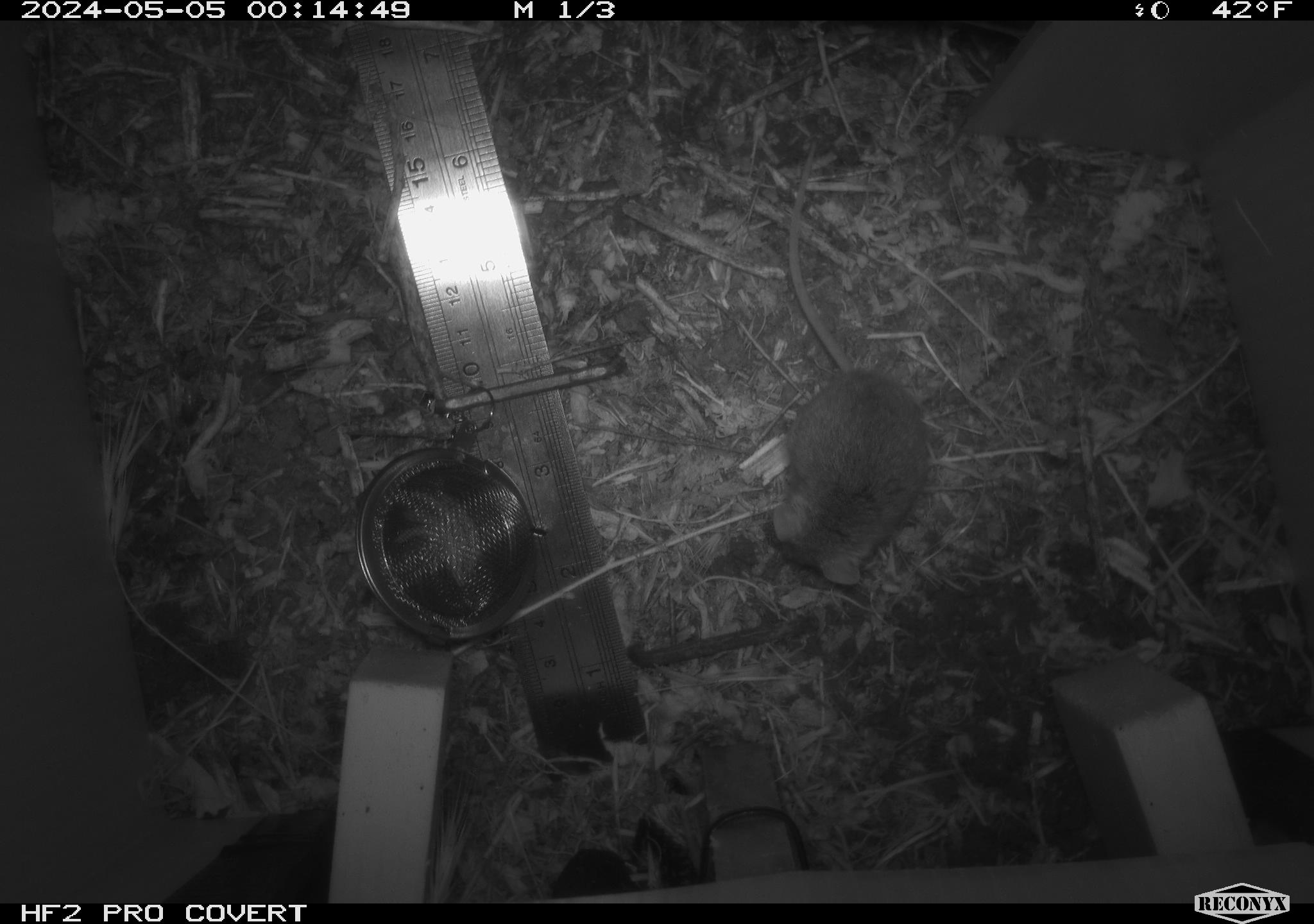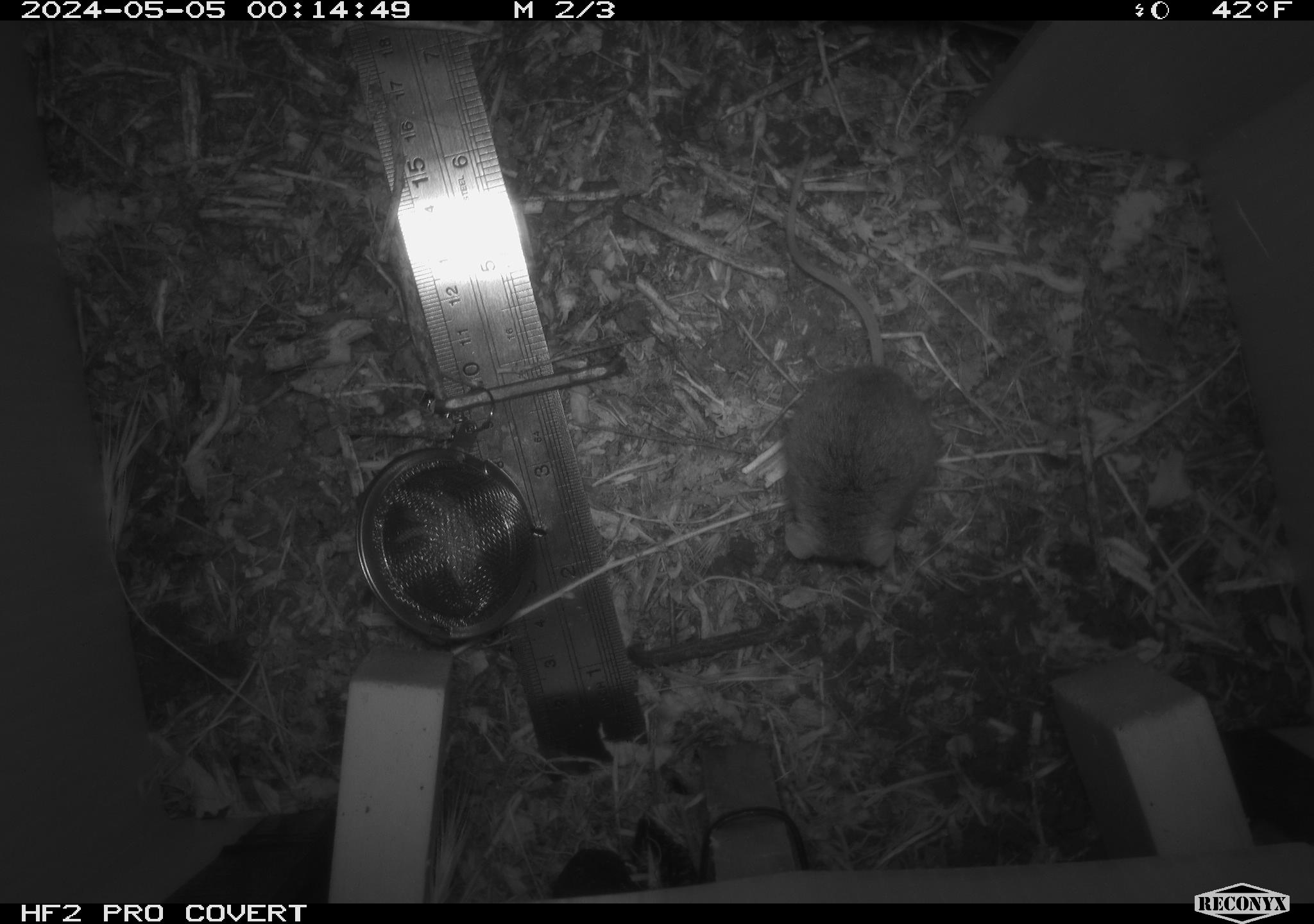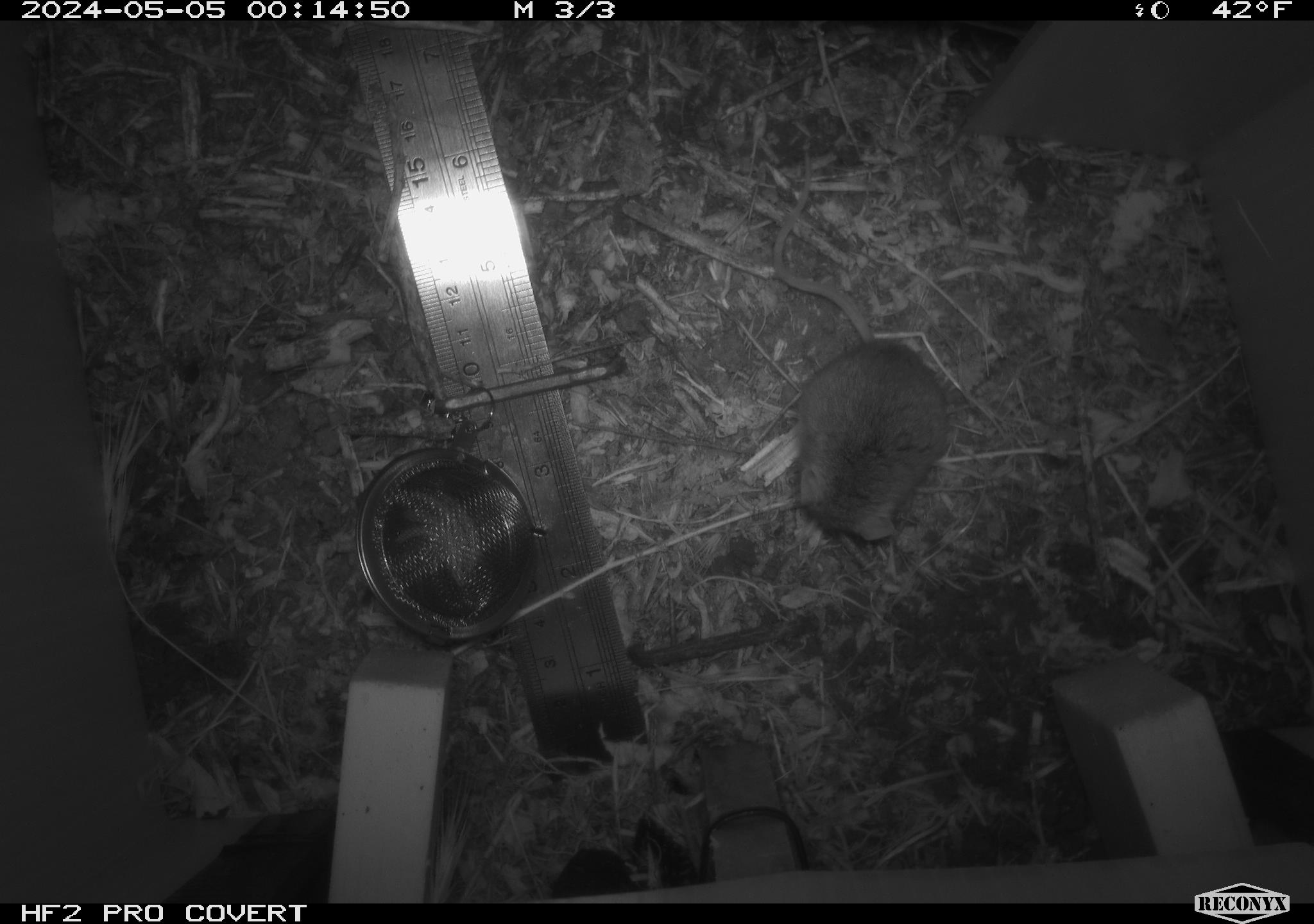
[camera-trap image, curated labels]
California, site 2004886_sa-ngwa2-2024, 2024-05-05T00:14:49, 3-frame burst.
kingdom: Animalia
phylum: Chordata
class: Mammalia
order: Rodentia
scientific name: Rodentia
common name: mouse species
Mouse species (Rodentia).